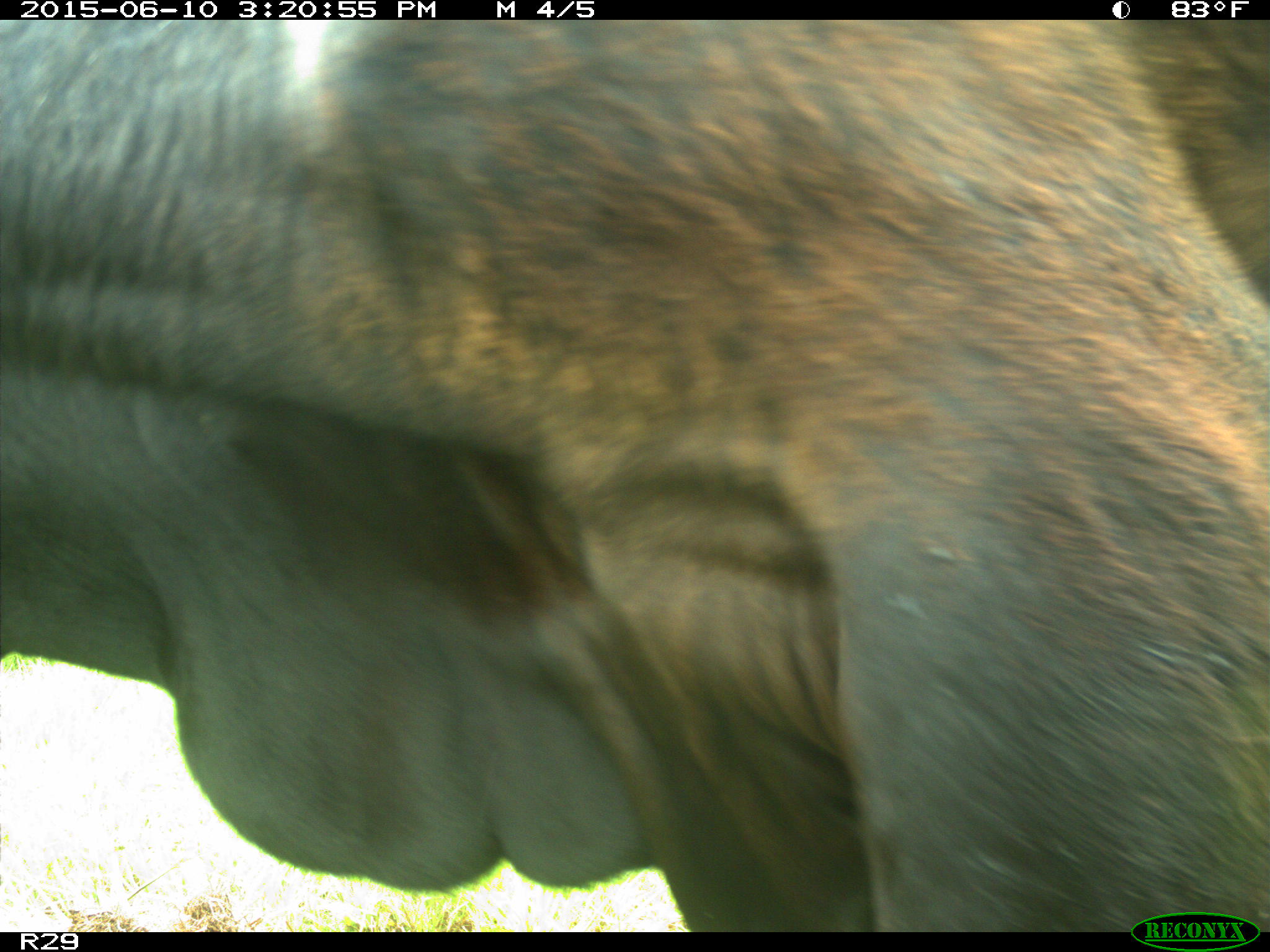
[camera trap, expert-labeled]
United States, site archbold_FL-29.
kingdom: Animalia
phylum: Chordata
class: Mammalia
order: Artiodactyla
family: Bovidae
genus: Bos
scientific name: Bos taurus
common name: domestic cow